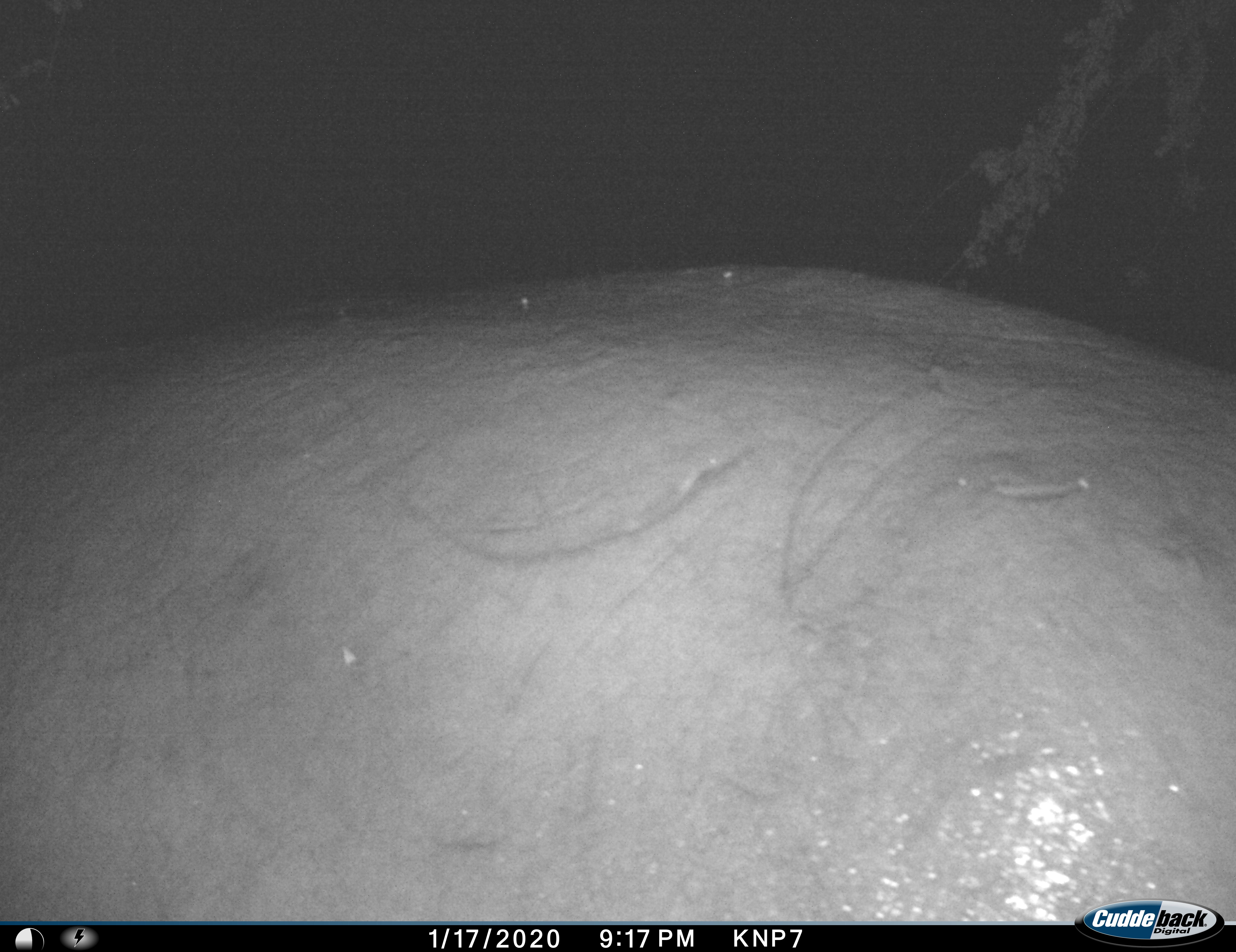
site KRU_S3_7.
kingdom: Animalia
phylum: Chordata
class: Mammalia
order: Artiodactyla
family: Hippopotamidae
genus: Hippopotamus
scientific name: Hippopotamus amphibius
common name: hippopotamus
Hippopotamus (Hippopotamus amphibius), count 1. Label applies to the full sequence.